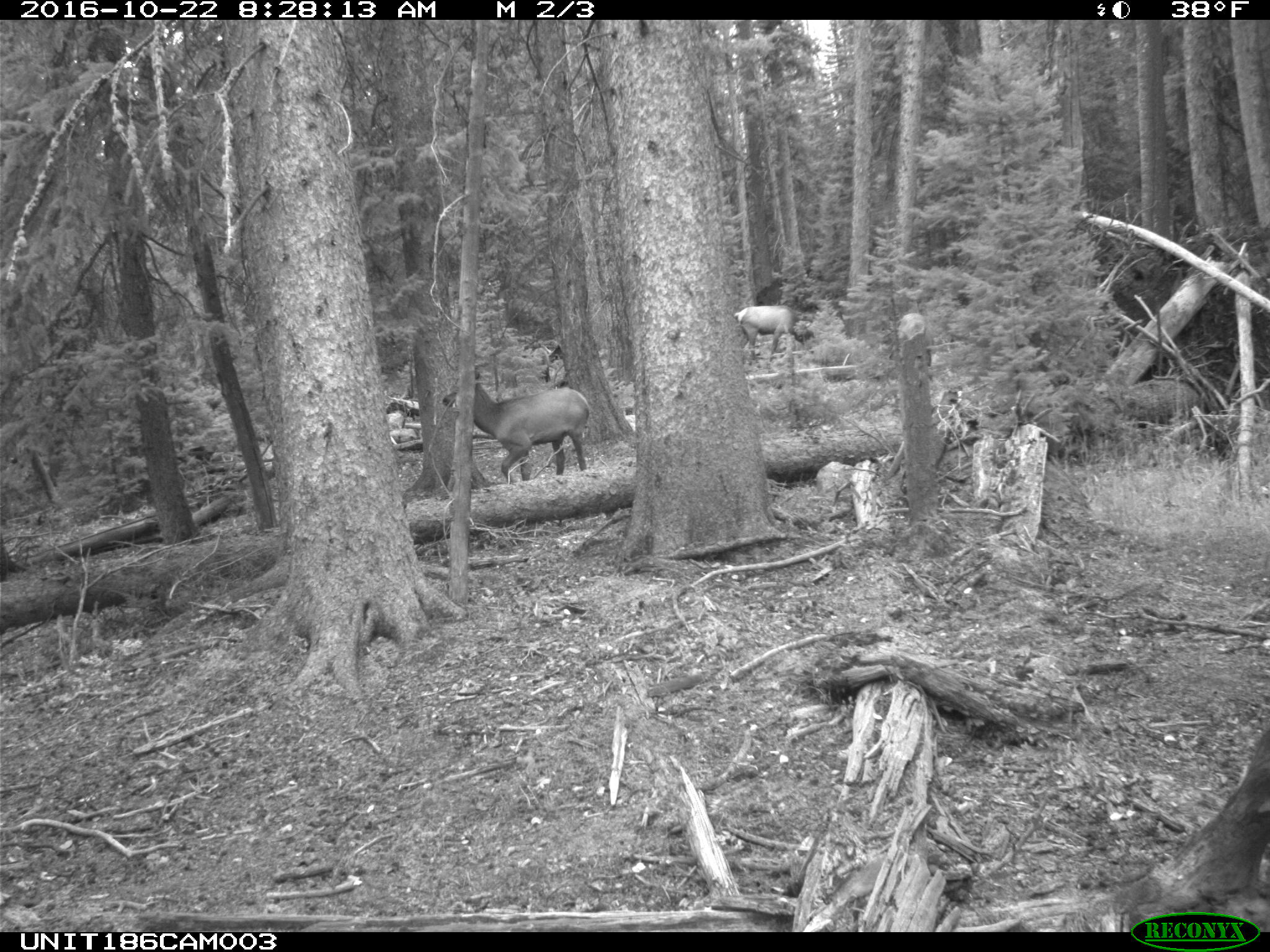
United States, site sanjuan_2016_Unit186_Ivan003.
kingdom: Animalia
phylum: Chordata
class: Mammalia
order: Artiodactyla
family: Cervidae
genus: Cervus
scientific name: Cervus elaphus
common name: red deer